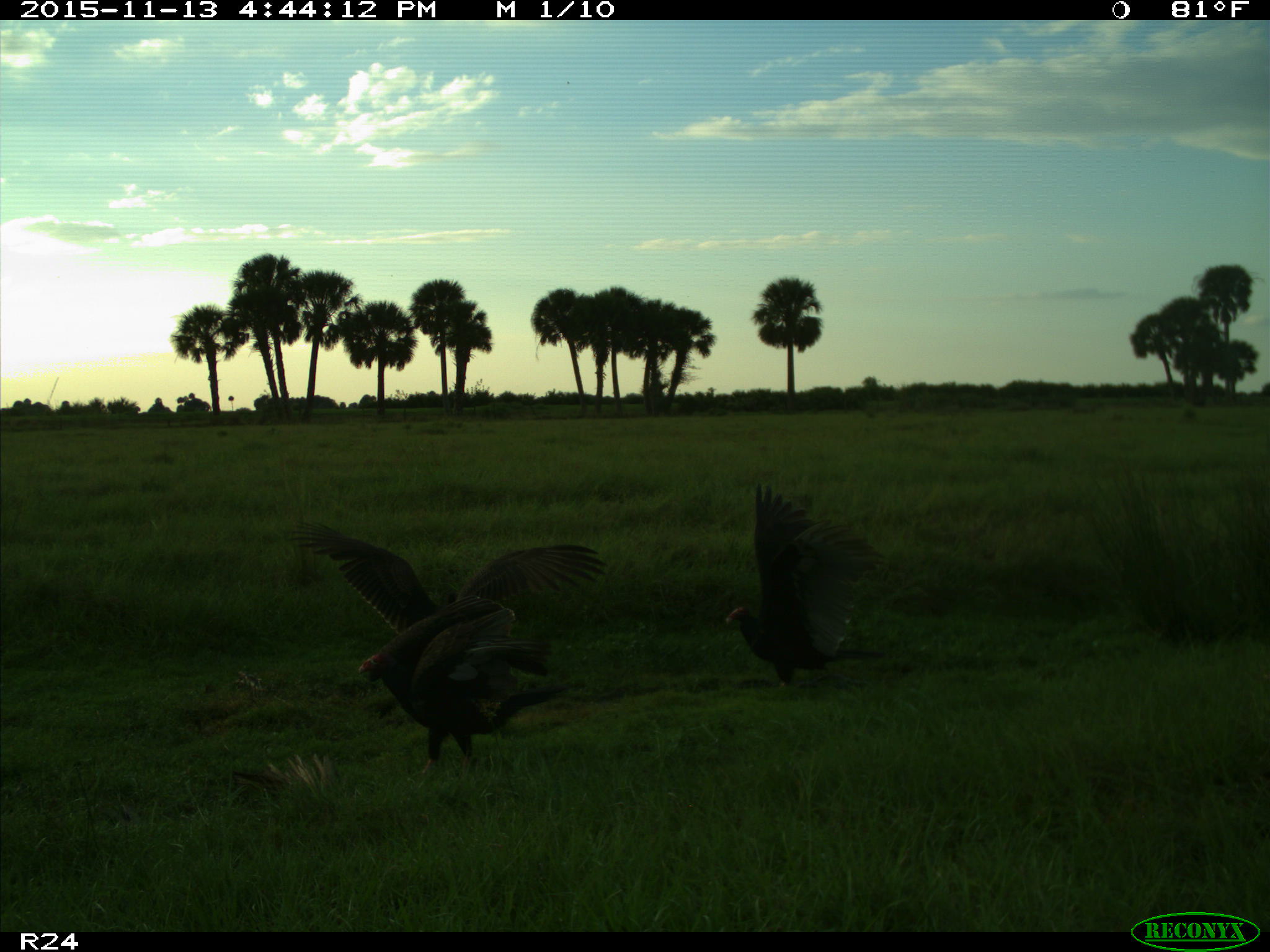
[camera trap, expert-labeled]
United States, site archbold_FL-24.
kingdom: Animalia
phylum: Chordata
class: Aves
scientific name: Aves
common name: birds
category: unidentified bird